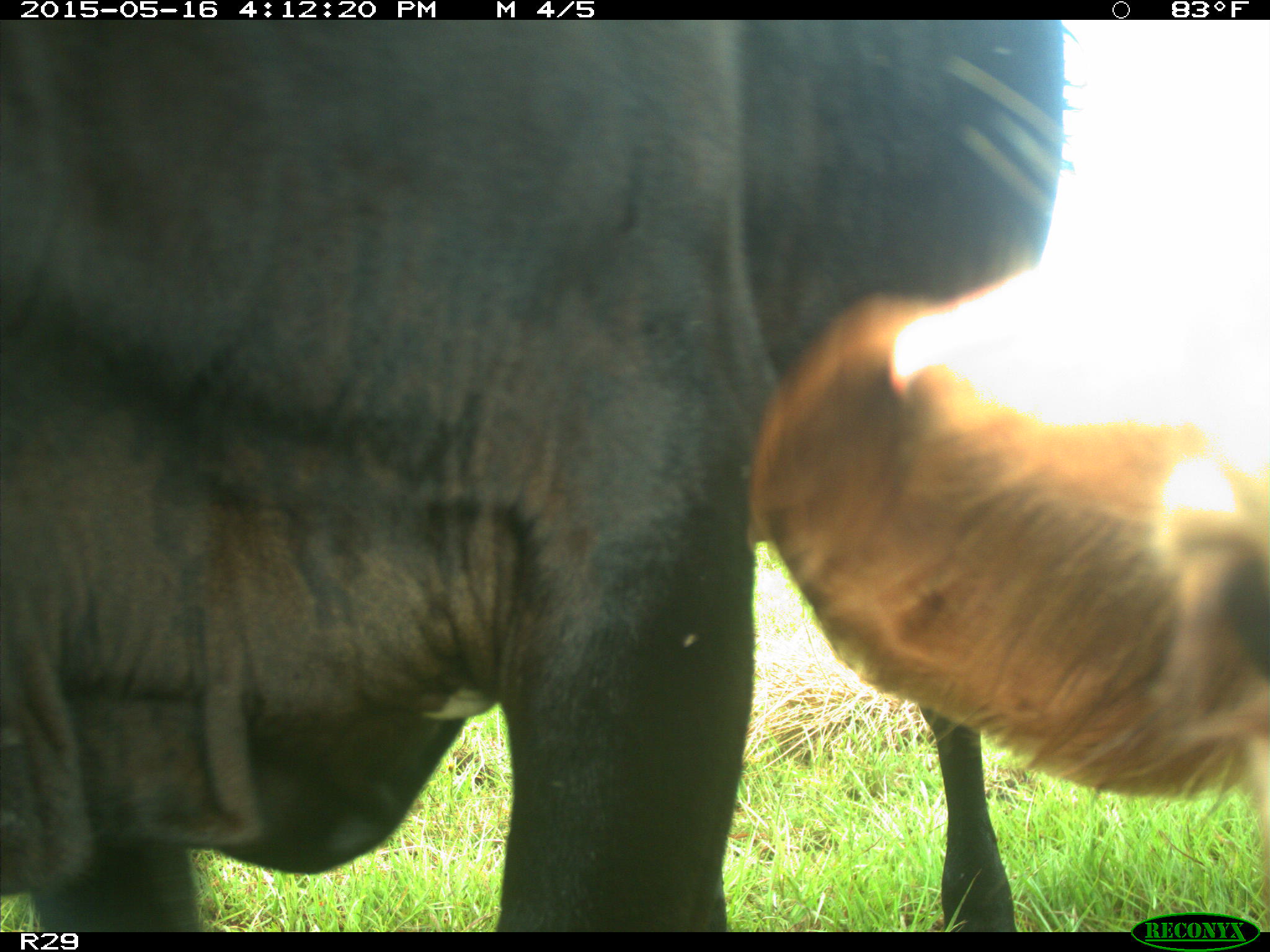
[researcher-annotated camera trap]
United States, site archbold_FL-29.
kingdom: Animalia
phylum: Chordata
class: Mammalia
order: Artiodactyla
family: Bovidae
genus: Bos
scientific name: Bos taurus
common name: domestic cow